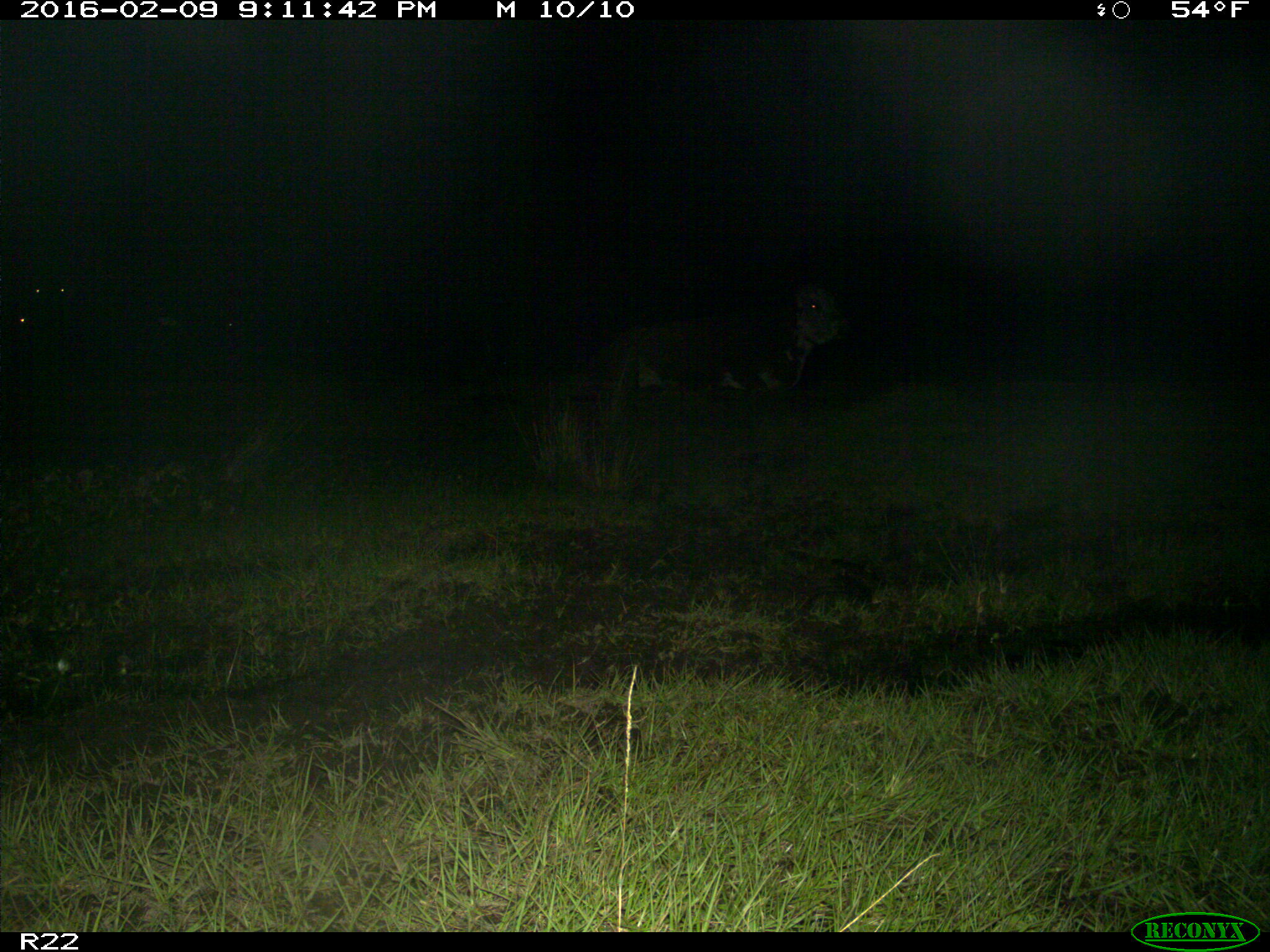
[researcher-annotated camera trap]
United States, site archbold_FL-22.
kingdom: Animalia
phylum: Chordata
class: Mammalia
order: Artiodactyla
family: Bovidae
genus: Bos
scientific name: Bos taurus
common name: domestic cow